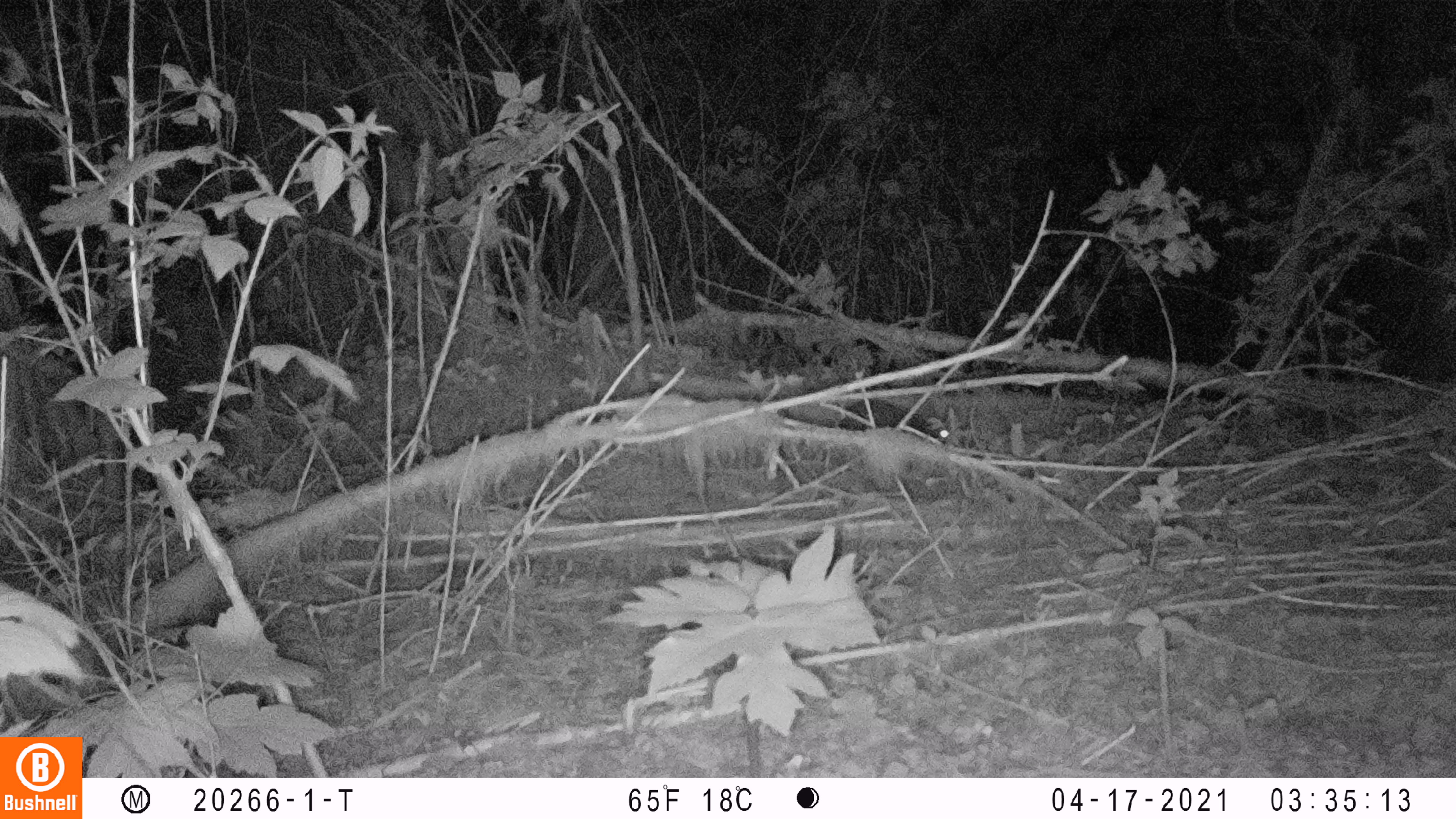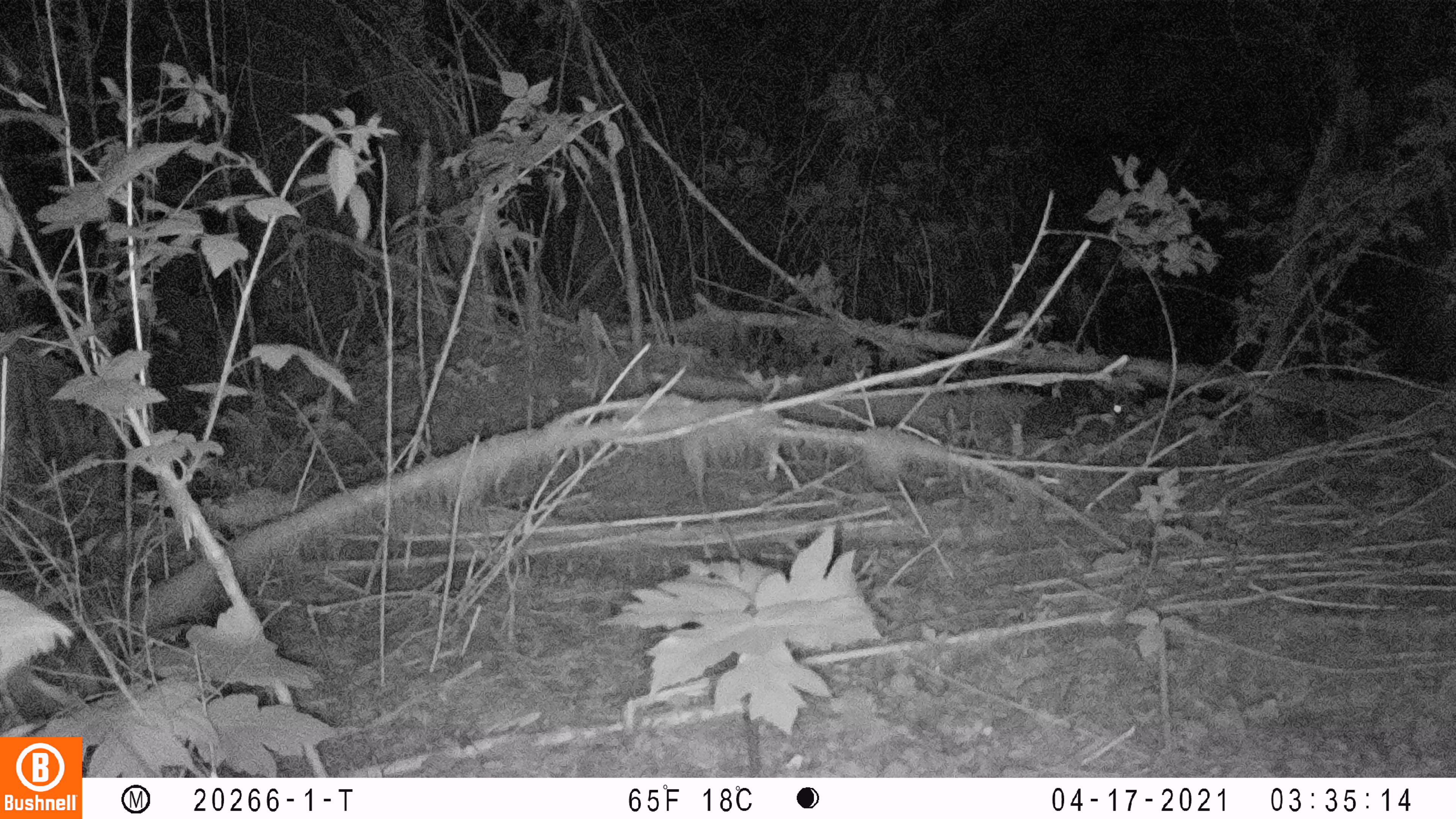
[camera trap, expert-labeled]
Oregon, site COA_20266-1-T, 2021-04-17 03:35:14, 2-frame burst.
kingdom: Animalia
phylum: Chordata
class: Mammalia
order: Lagomorpha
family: Leporidae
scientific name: Leporidae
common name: hares and rabbits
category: leporidae family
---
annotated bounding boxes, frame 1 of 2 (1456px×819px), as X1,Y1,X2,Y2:
leporidae family: 832,387,972,464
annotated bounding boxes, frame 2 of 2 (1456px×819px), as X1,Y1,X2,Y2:
leporidae family: 1012,365,1154,462